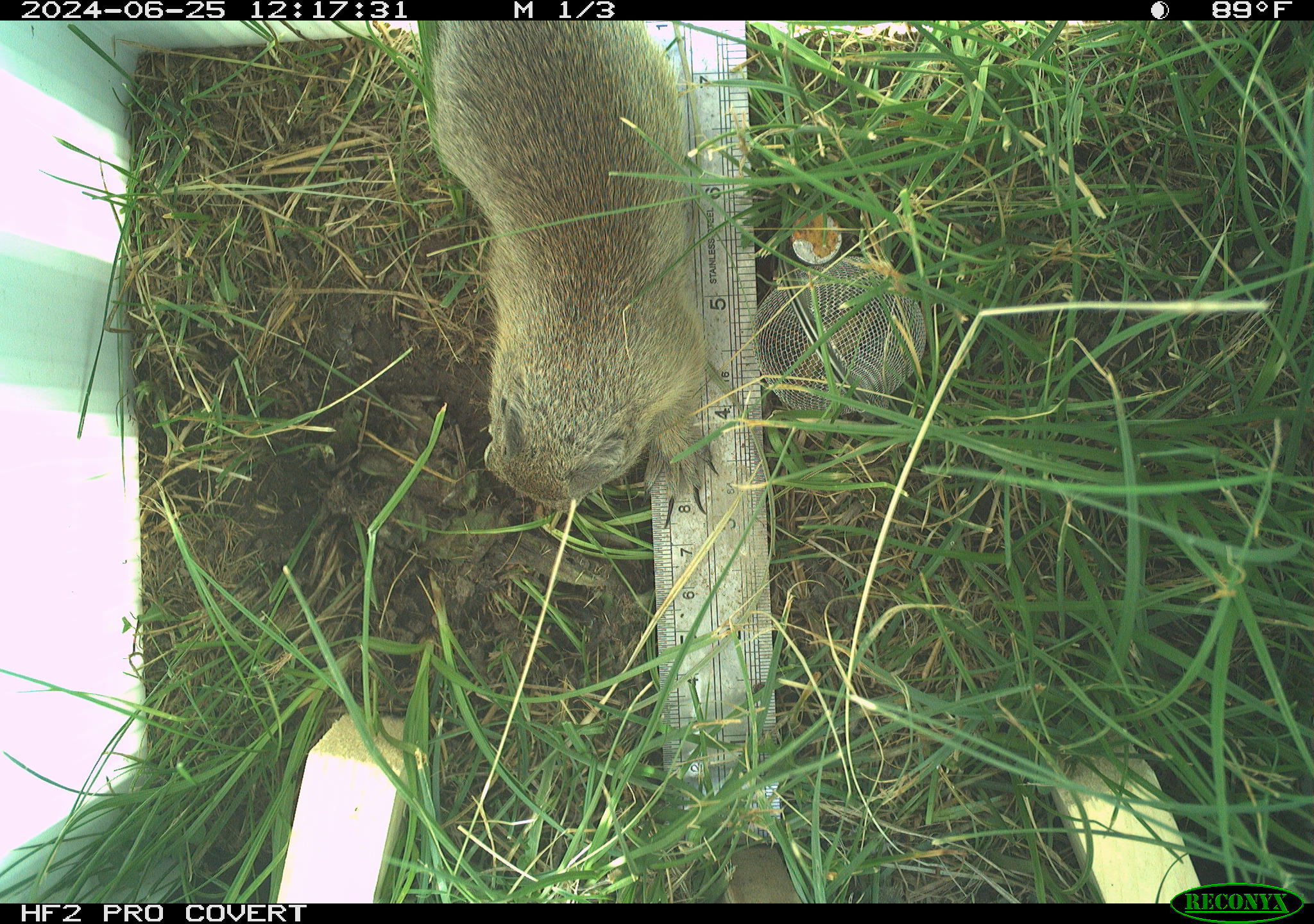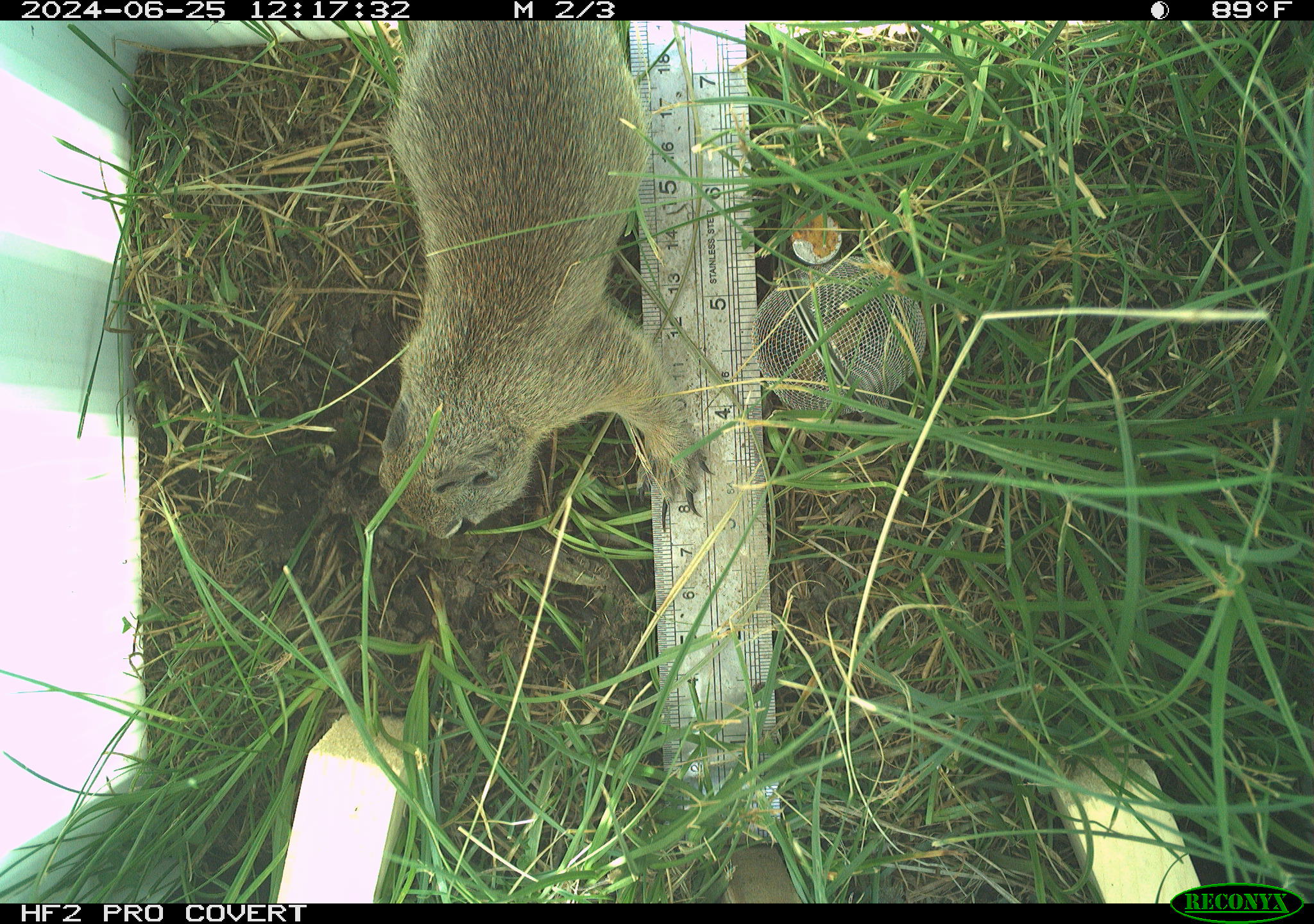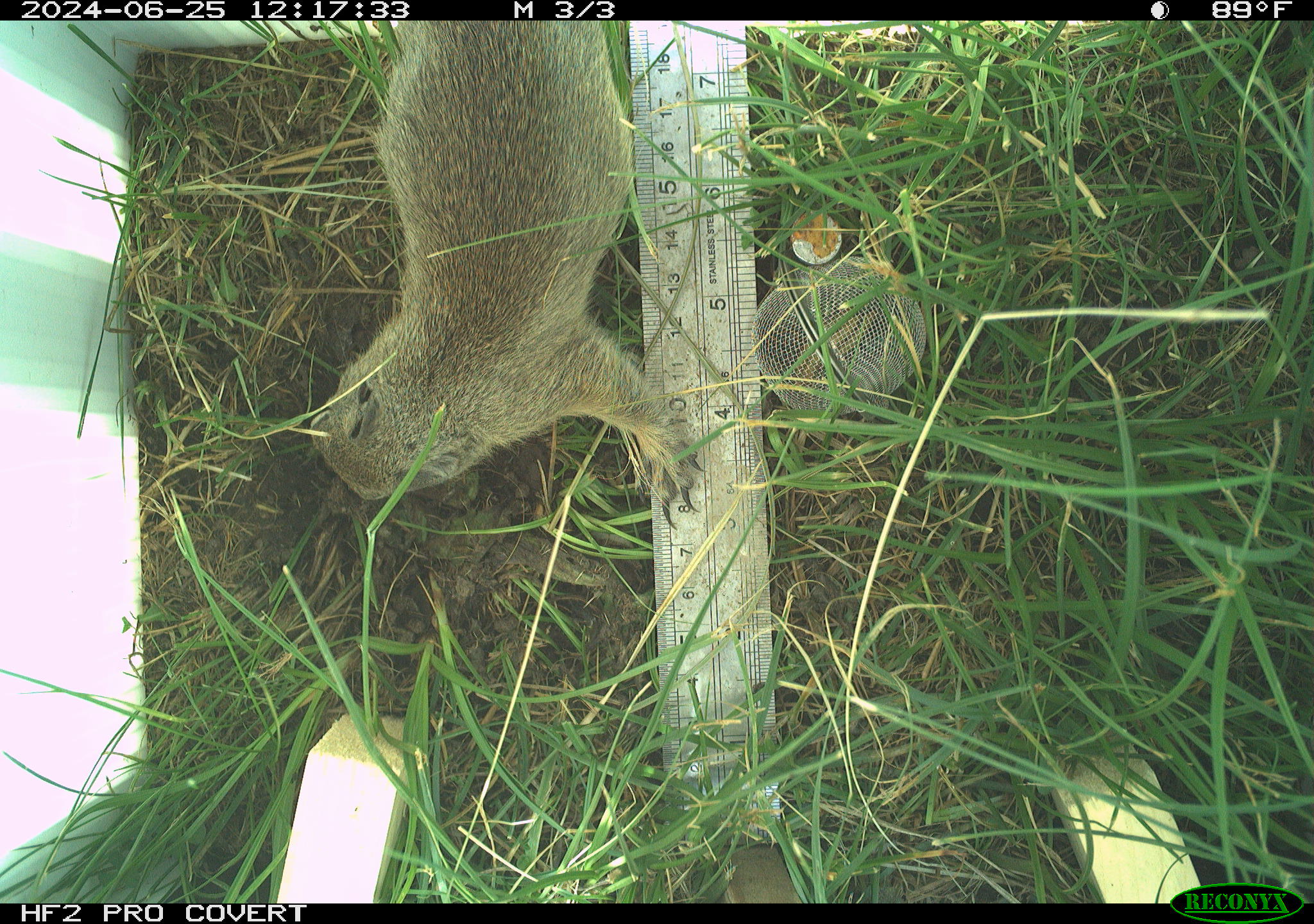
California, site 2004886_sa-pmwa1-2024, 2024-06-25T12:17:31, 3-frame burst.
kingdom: Animalia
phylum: Chordata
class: Mammalia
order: Rodentia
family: Sciuridae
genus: Urocitellus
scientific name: Urocitellus beldingi beldingi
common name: belding's ground squirrel